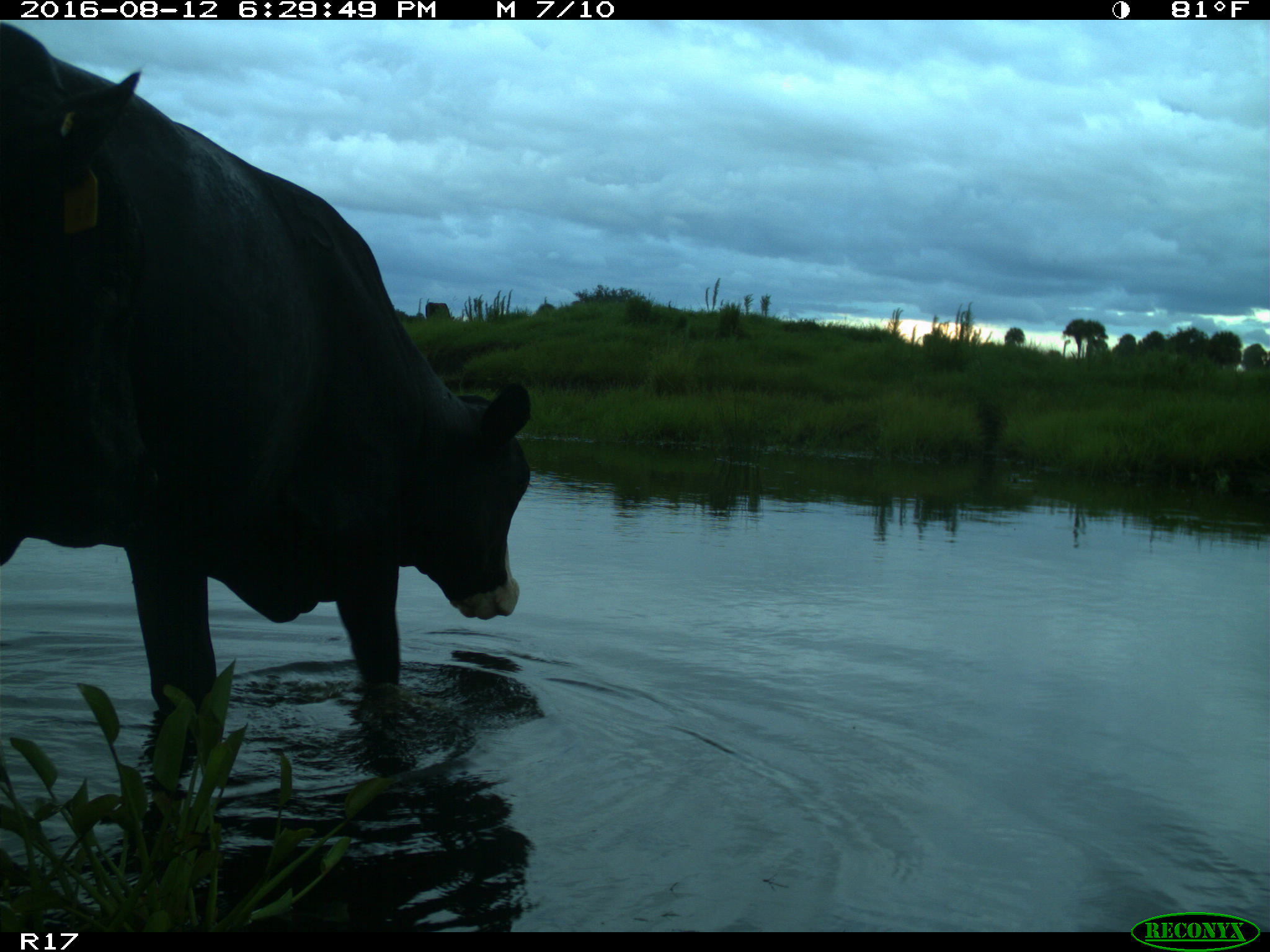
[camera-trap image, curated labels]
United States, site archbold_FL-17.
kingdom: Animalia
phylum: Chordata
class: Mammalia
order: Artiodactyla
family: Bovidae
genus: Bos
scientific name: Bos taurus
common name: domestic cow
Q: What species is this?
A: Bos taurus (domestic cow).